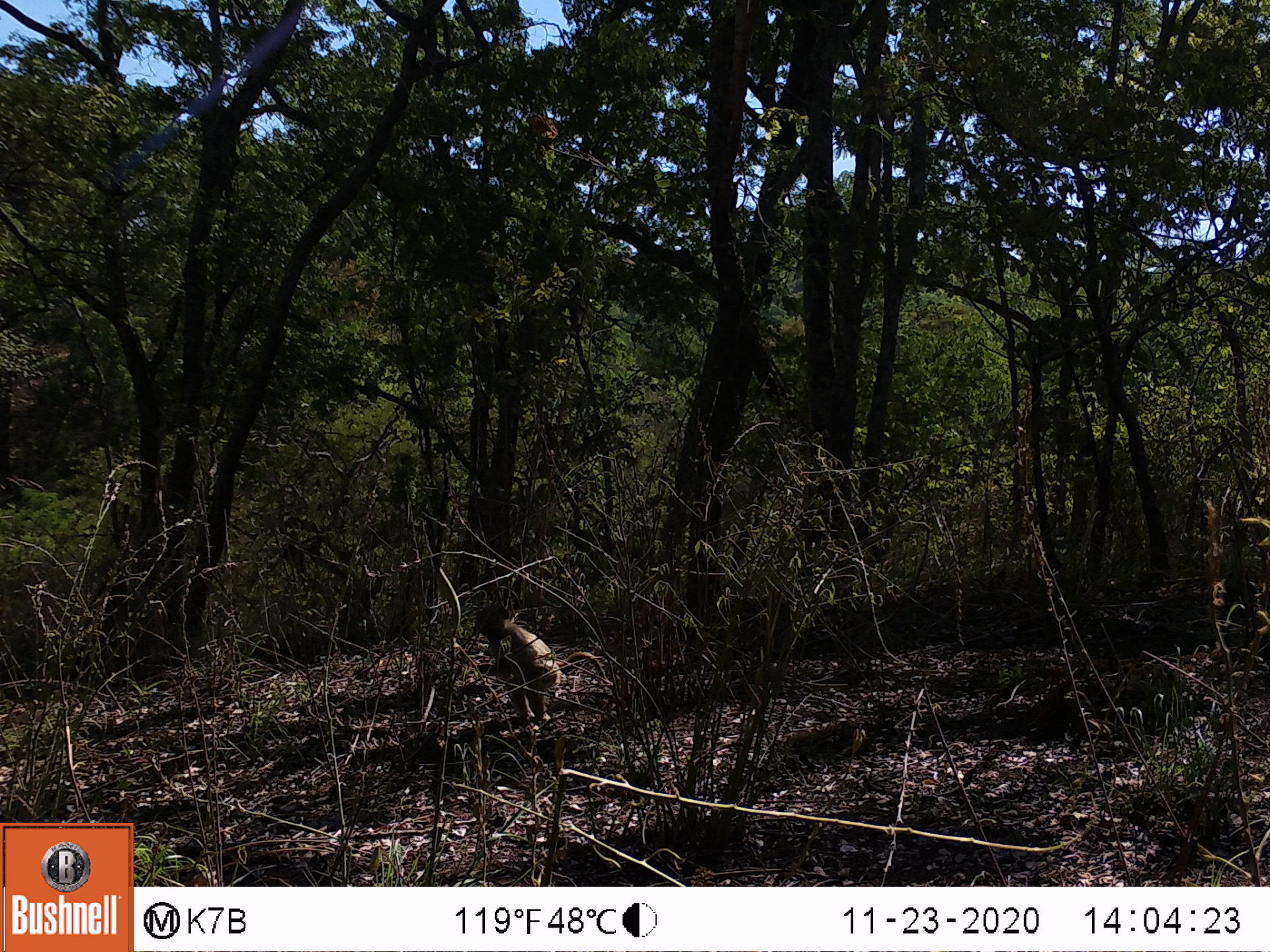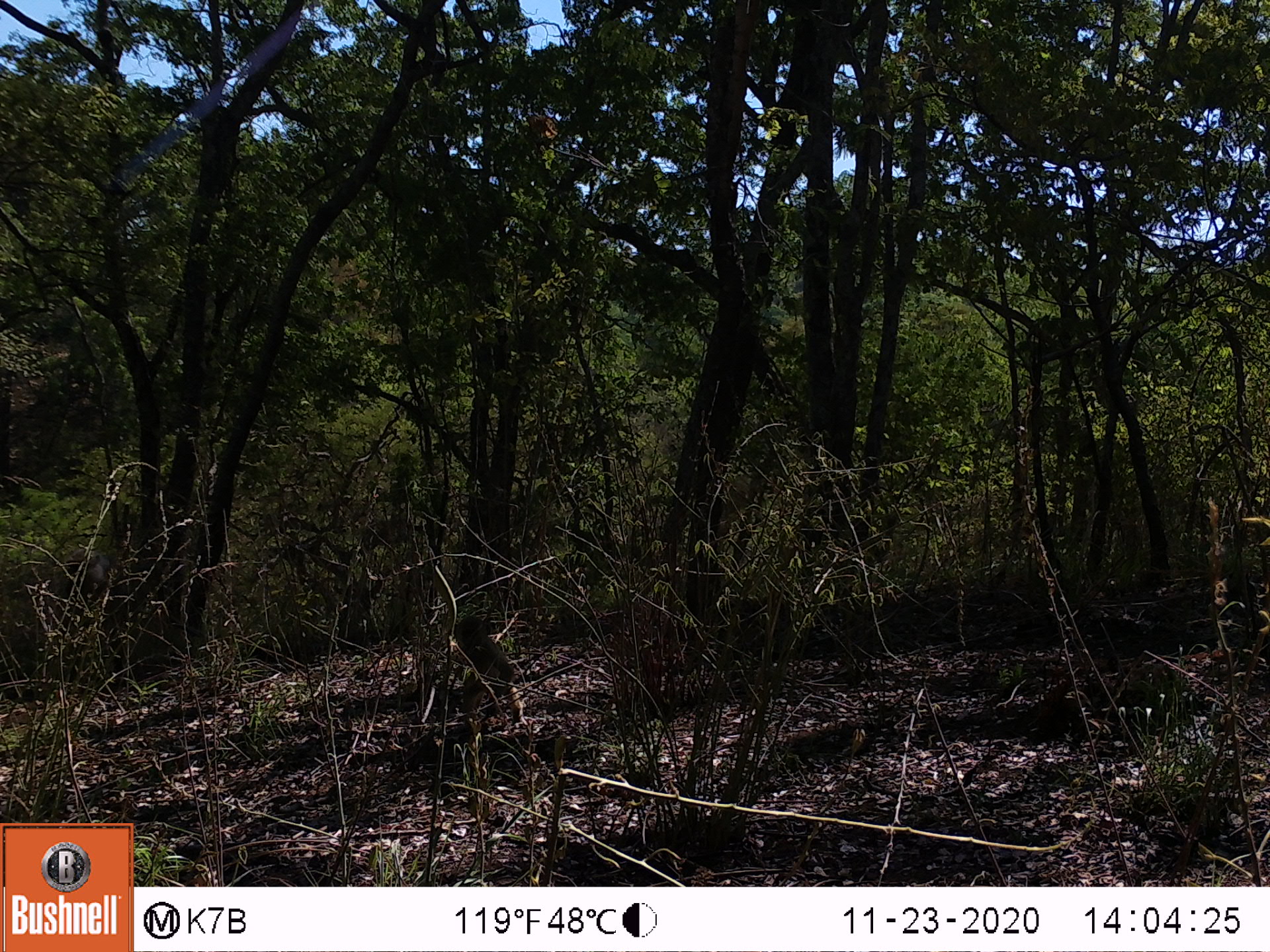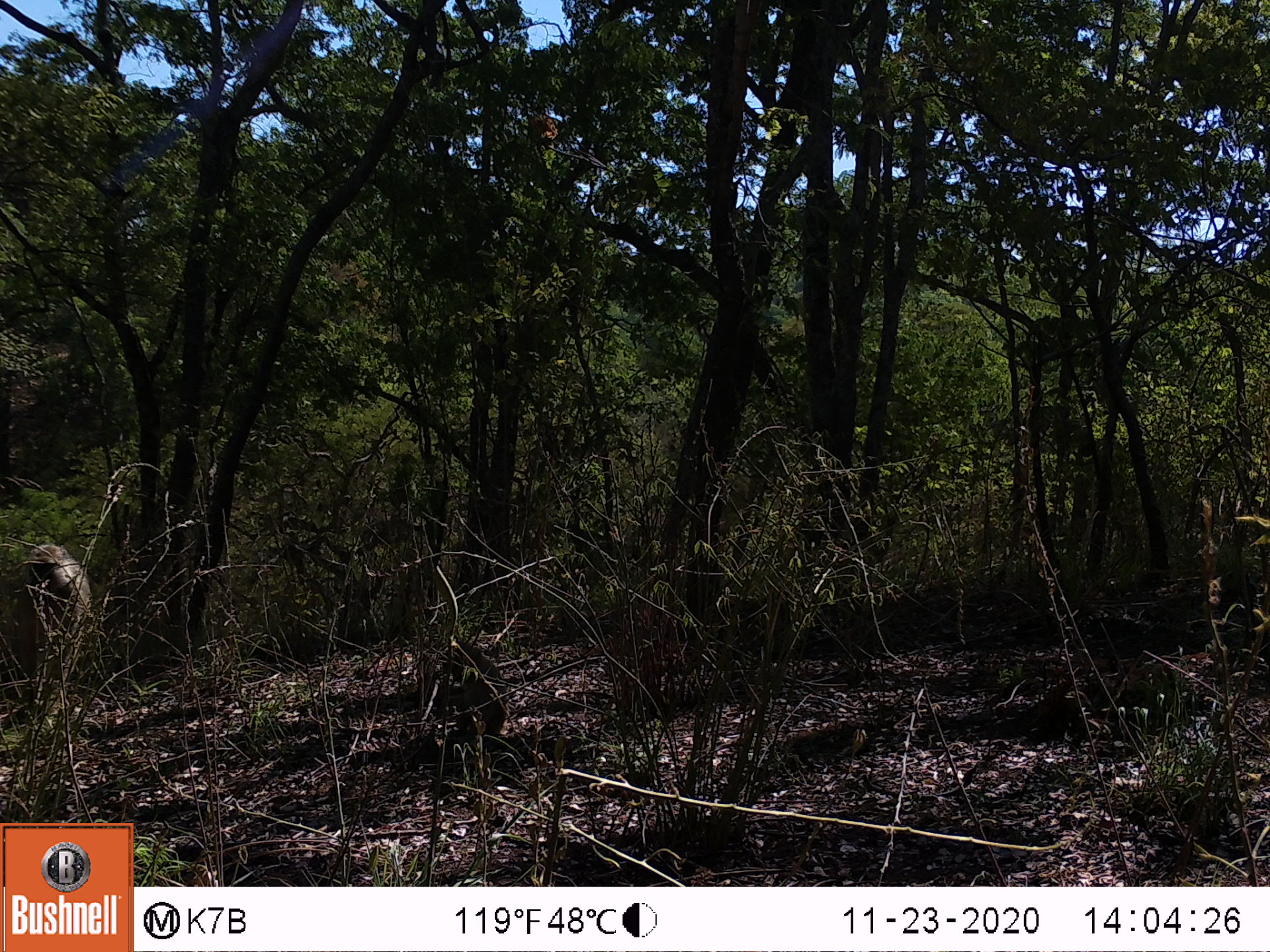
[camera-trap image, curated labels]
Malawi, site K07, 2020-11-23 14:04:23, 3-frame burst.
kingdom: Animalia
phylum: Chordata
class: Mammalia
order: Primates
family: Cercopithecidae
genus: Papio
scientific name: Papio cynocephalus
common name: yellow baboon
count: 1